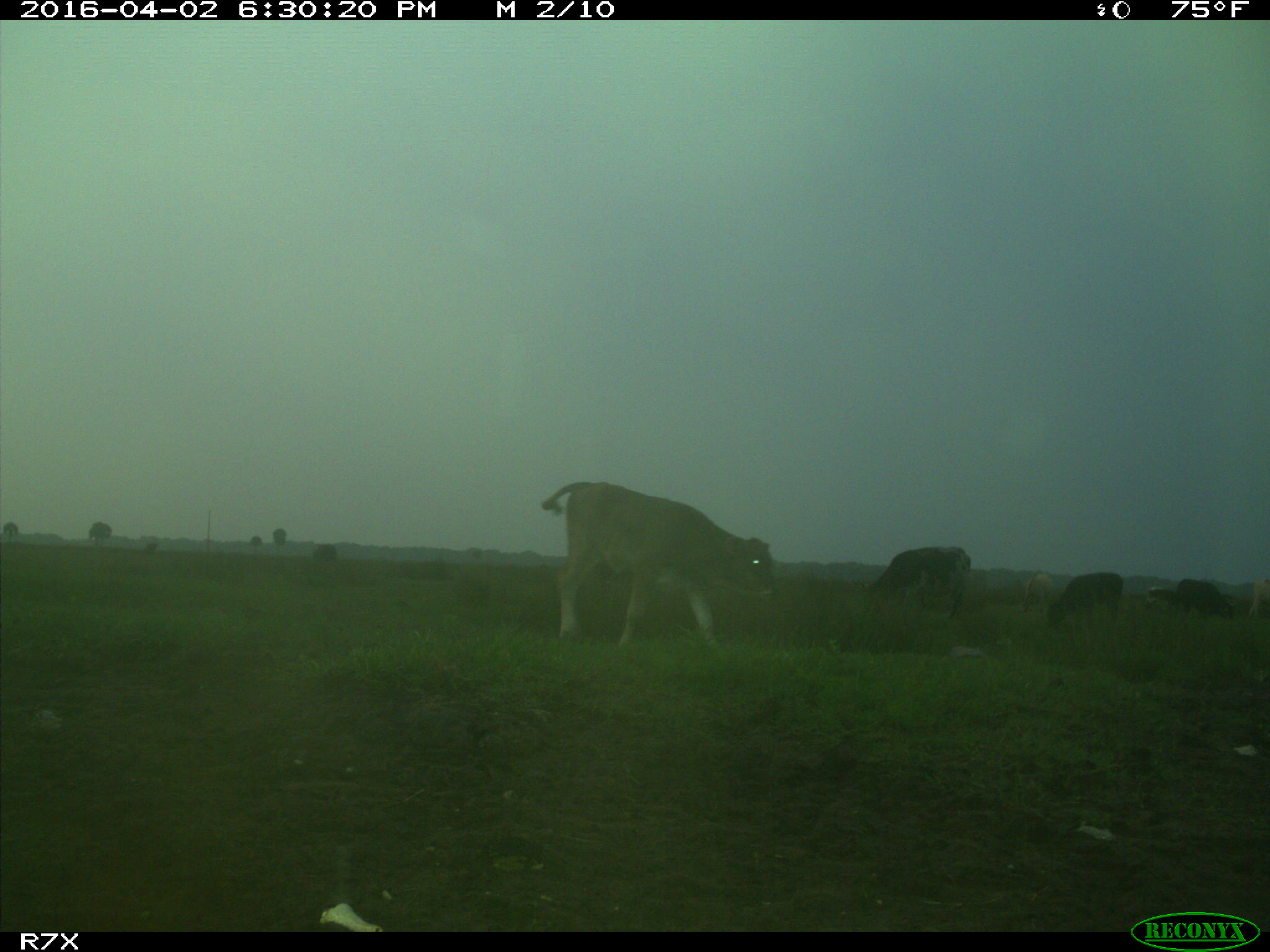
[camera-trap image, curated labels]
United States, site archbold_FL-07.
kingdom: Animalia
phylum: Chordata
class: Mammalia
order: Artiodactyla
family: Bovidae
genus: Bos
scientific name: Bos taurus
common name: domestic cow